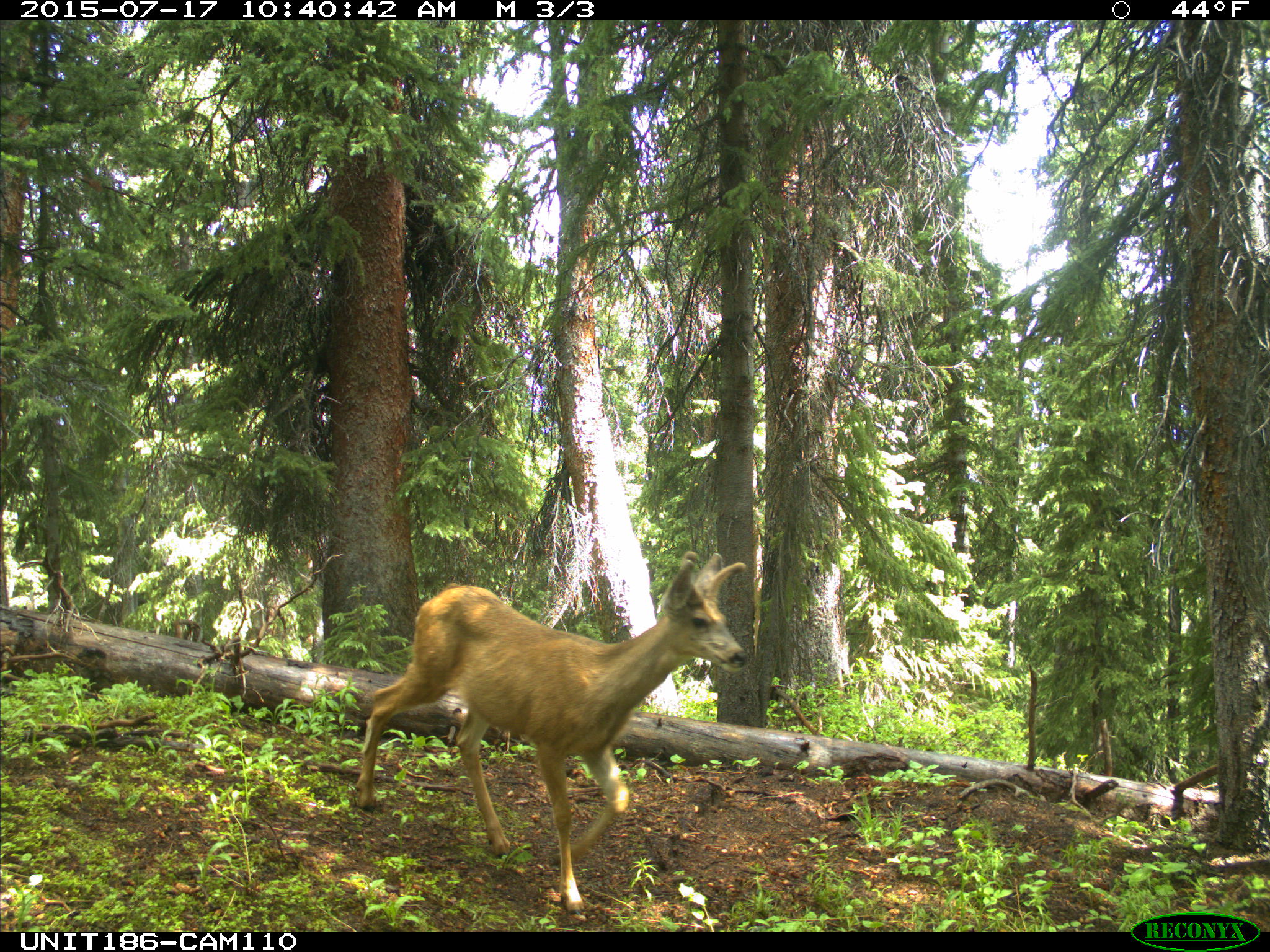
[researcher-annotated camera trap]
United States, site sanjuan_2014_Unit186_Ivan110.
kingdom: Animalia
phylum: Chordata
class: Mammalia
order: Artiodactyla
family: Cervidae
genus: Odocoileus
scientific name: Odocoileus hemionus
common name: mule deer